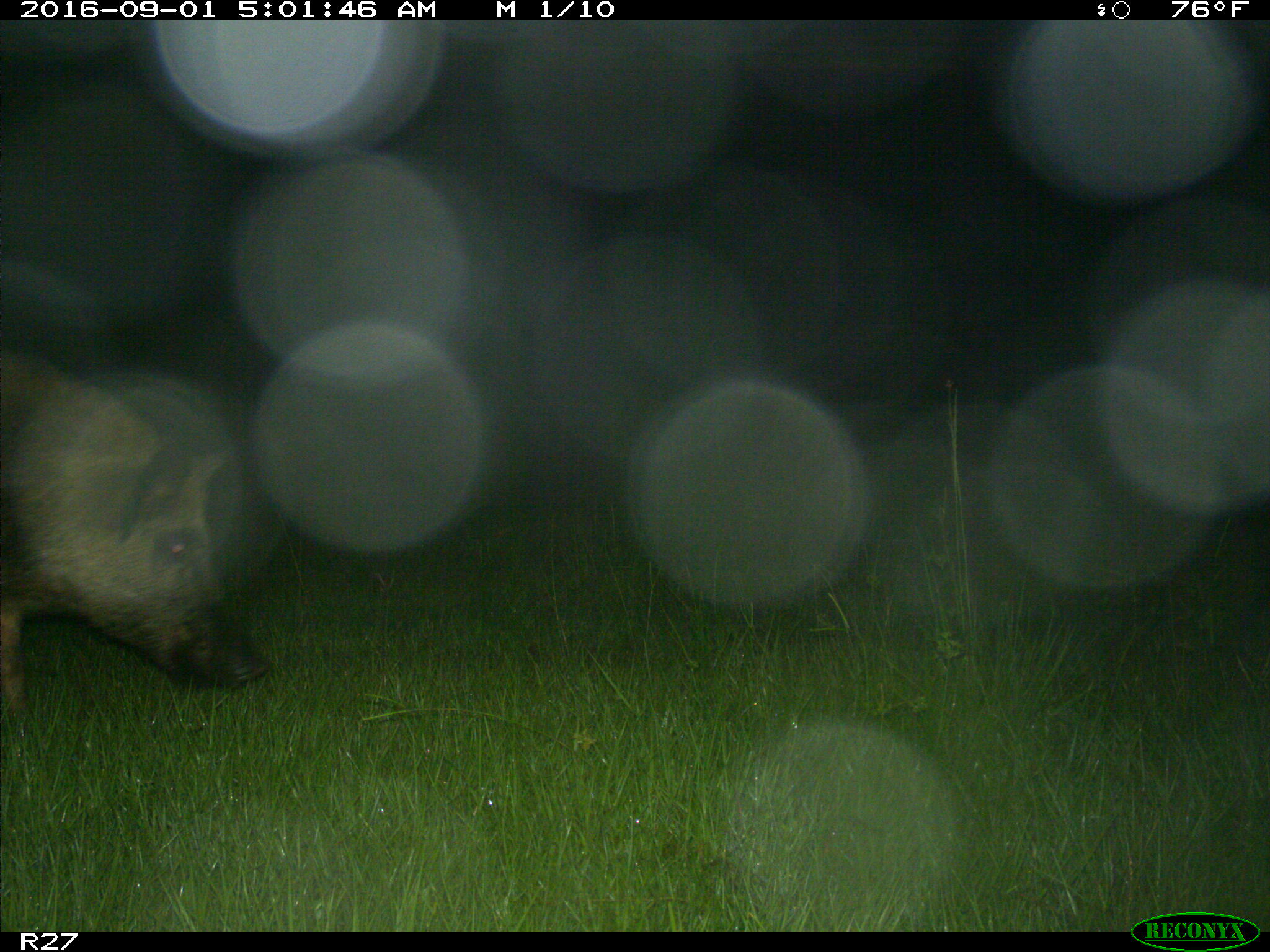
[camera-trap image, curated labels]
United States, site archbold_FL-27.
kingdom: Animalia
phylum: Chordata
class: Mammalia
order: Artiodactyla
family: Suidae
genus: Sus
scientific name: Sus scrofa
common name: wild boar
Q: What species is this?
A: Sus scrofa (wild boar).